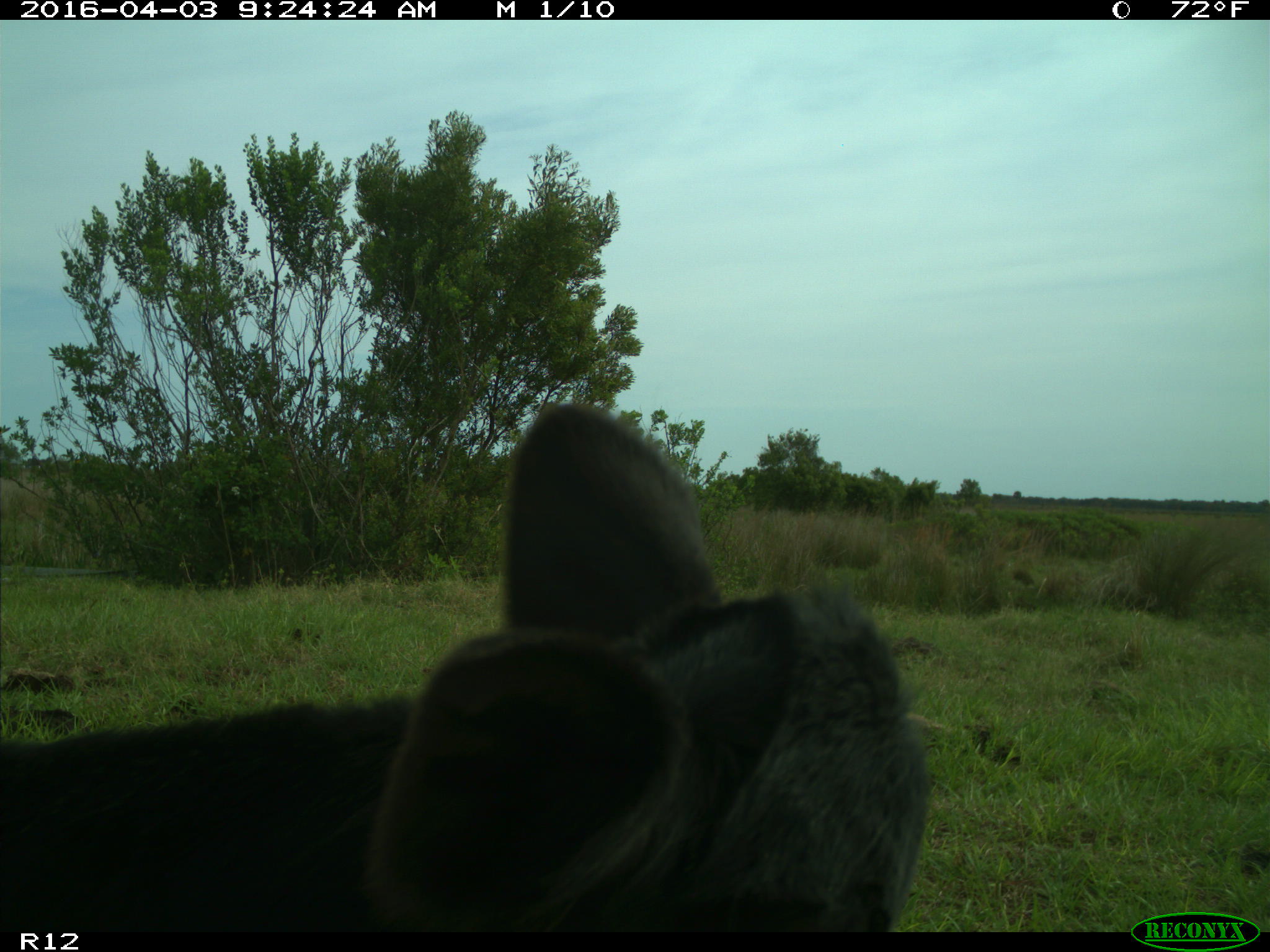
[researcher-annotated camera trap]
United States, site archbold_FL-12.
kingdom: Animalia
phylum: Chordata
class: Mammalia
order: Artiodactyla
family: Bovidae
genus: Bos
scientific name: Bos taurus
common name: domestic cow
Bos taurus (domestic cow).